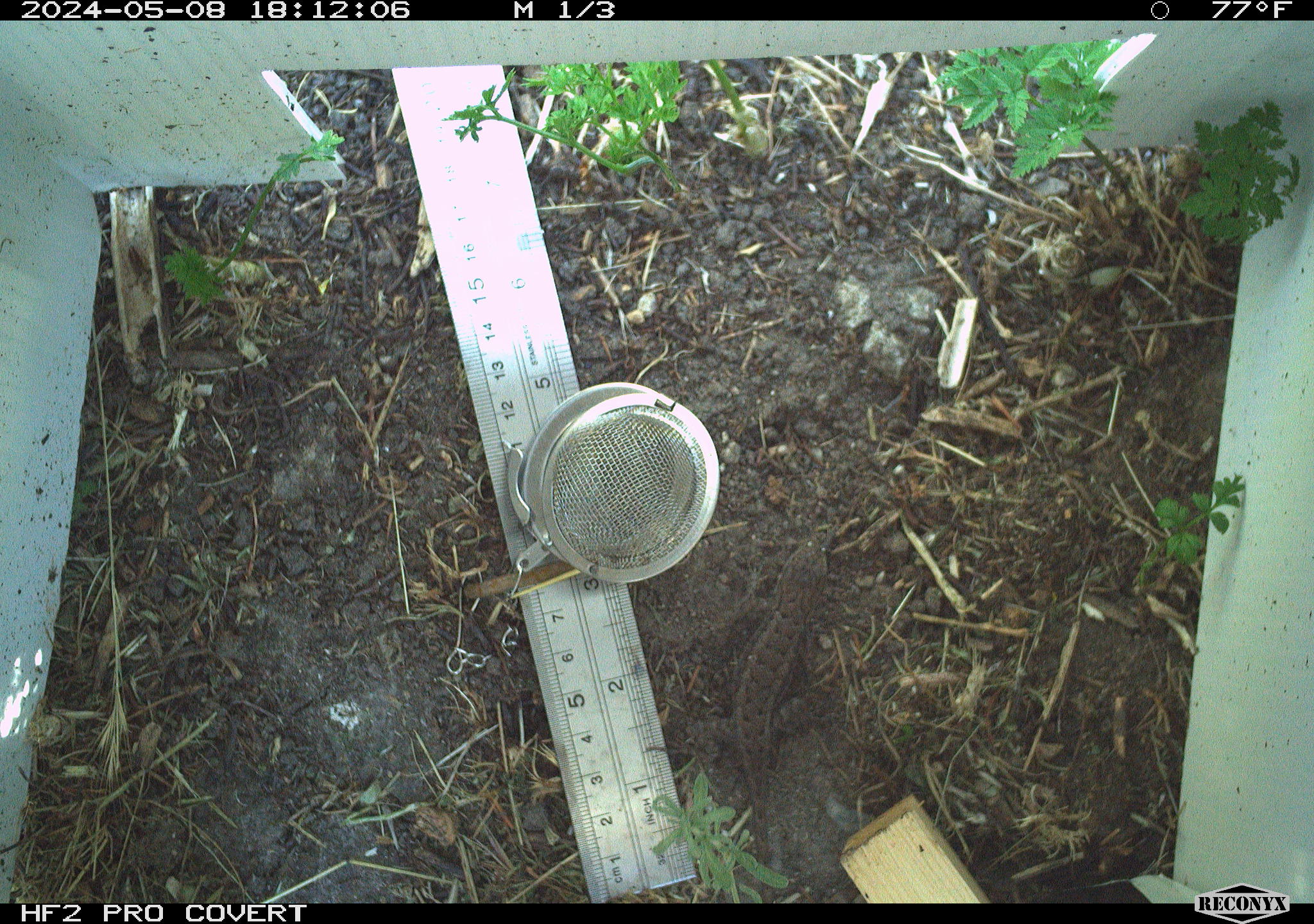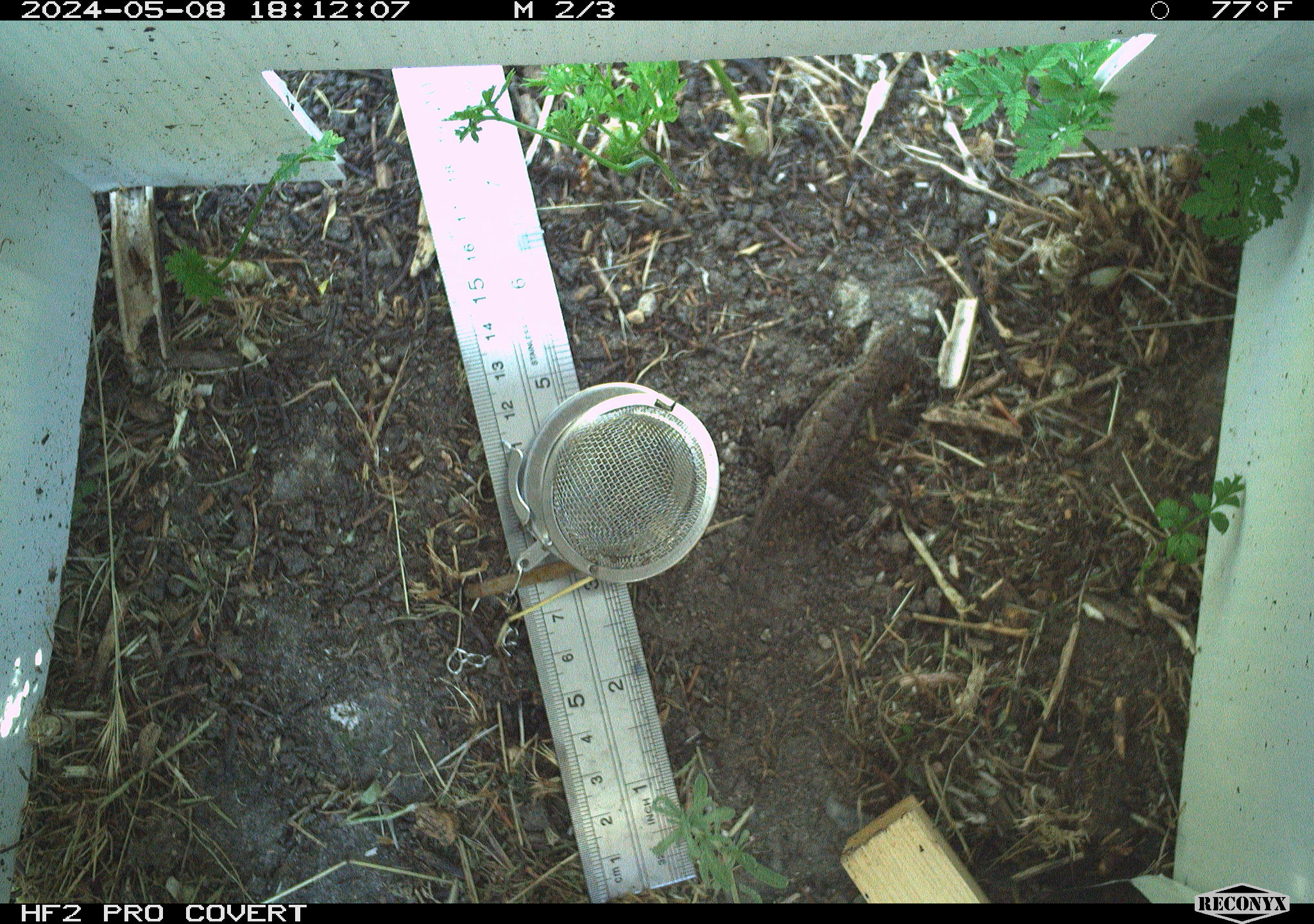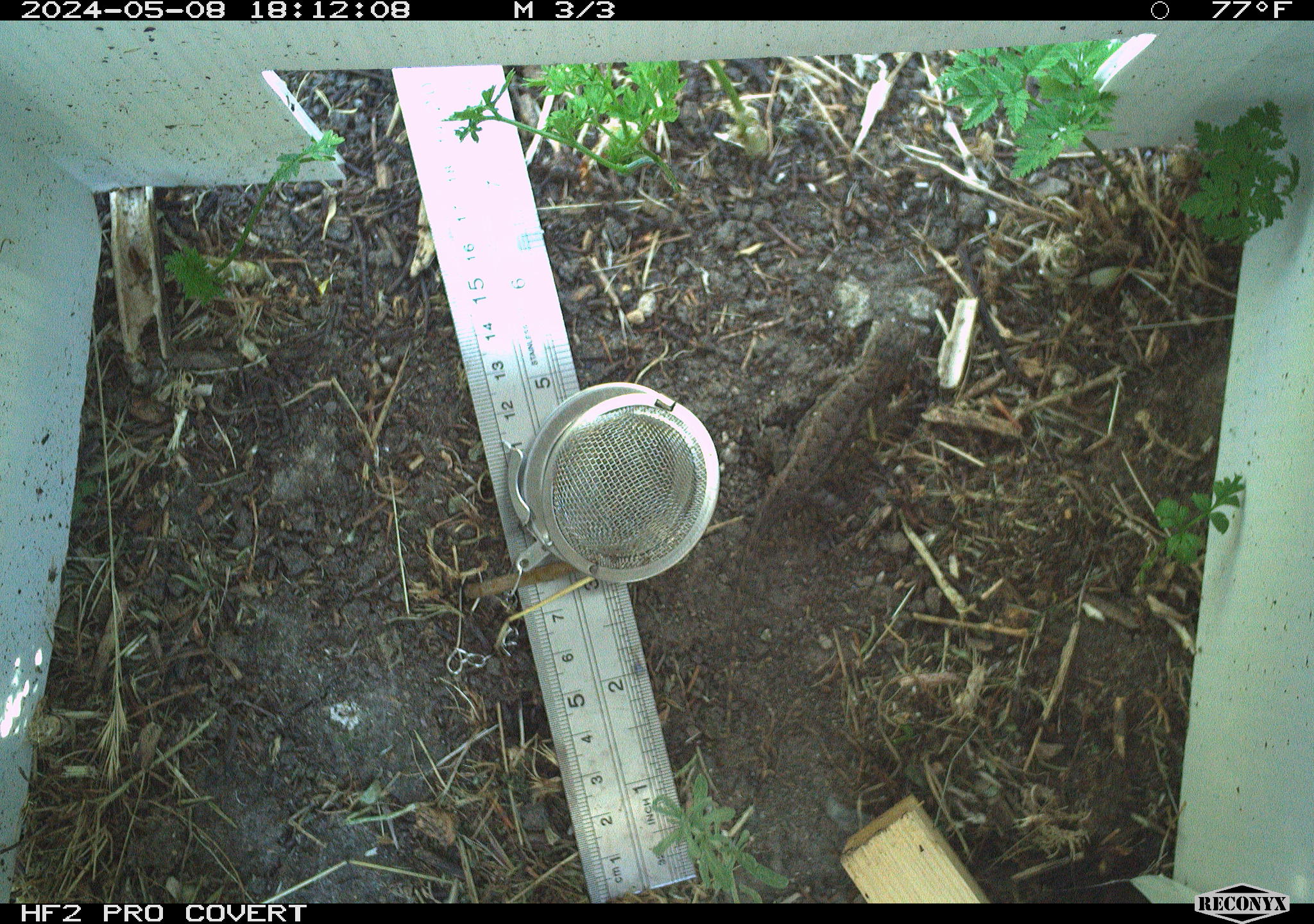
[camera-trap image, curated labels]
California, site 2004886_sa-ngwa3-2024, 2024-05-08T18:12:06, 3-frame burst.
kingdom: Animalia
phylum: Chordata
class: Reptilia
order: Squamata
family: Phrynosomatidae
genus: Sceloporus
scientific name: Sceloporus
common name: spiny lizards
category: sceloporus species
Sceloporus species (spiny lizards) (Sceloporus).